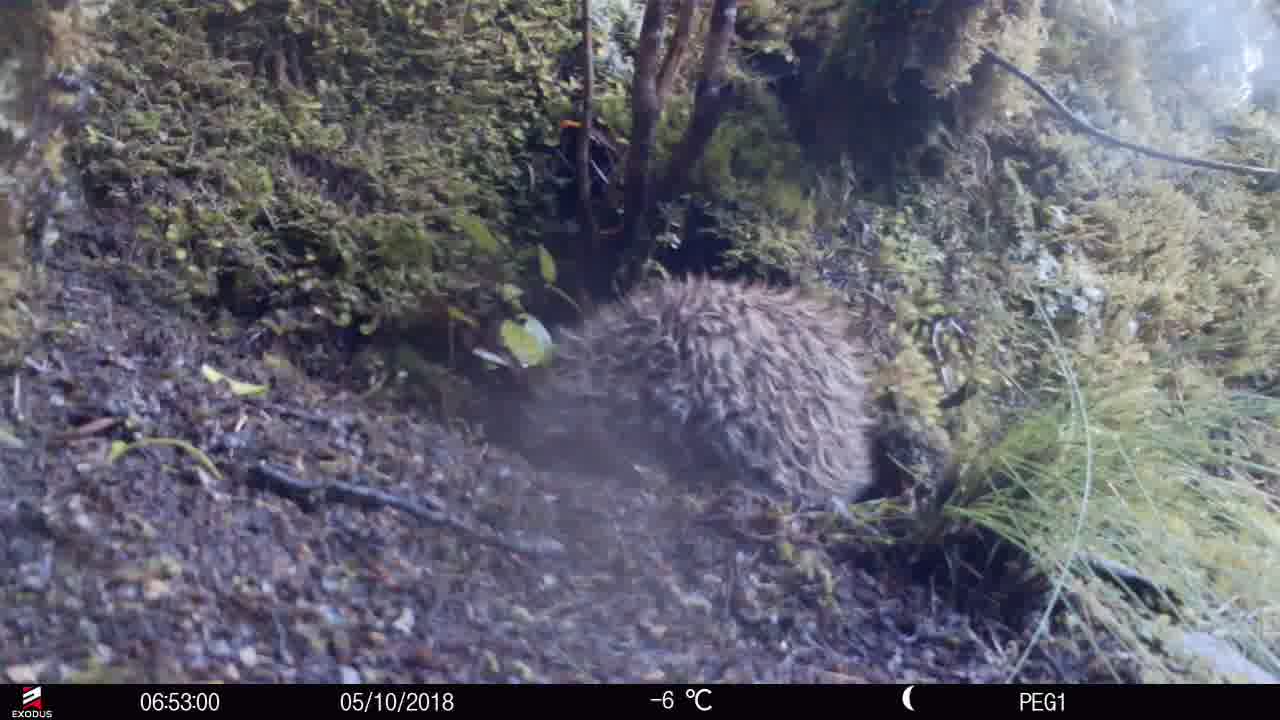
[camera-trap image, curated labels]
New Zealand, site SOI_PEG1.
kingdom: Animalia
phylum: Chordata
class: Aves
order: Apterygiformes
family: Apterygidae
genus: Apteryx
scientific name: Apteryx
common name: kiwi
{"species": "kiwi (Apteryx)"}